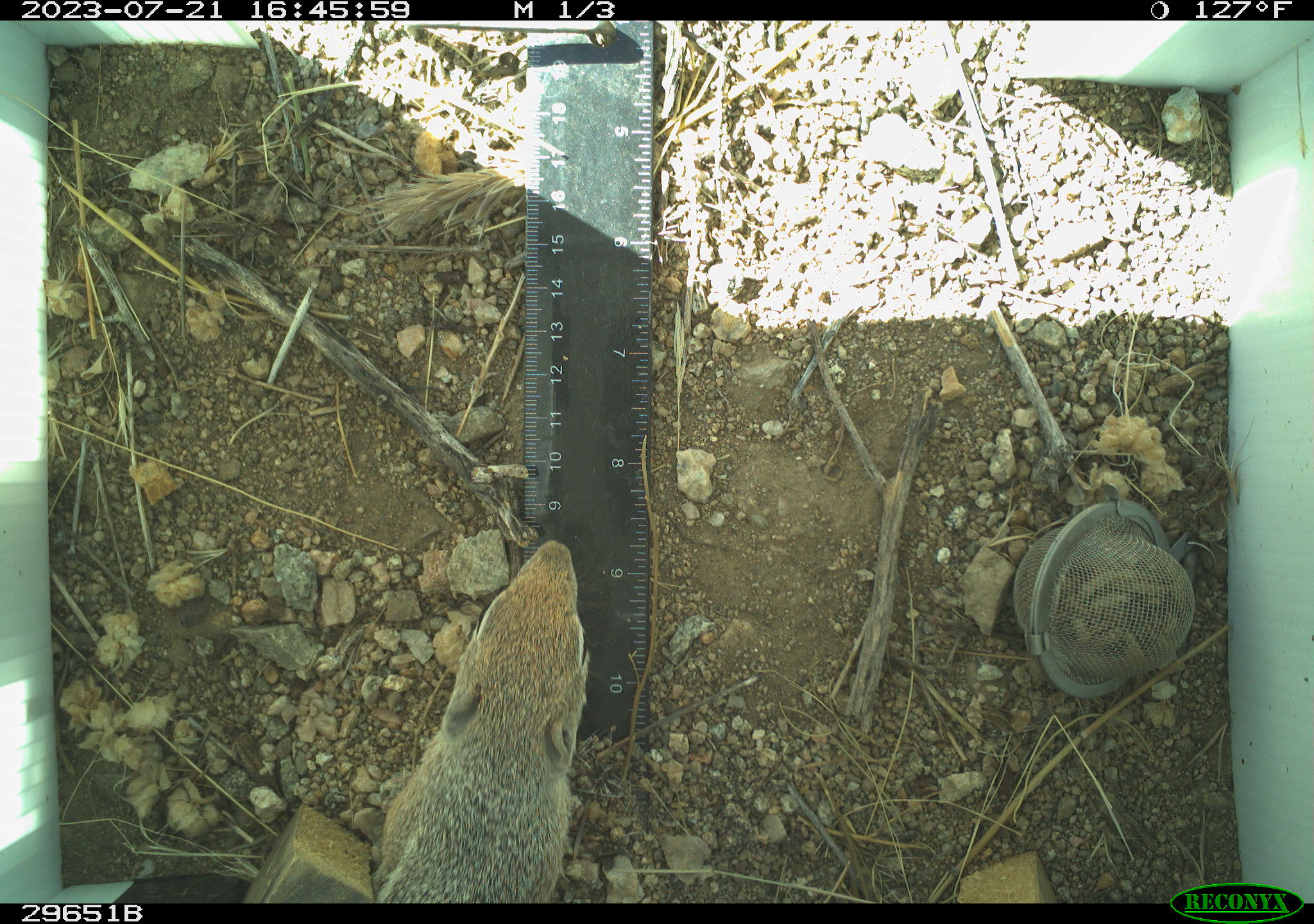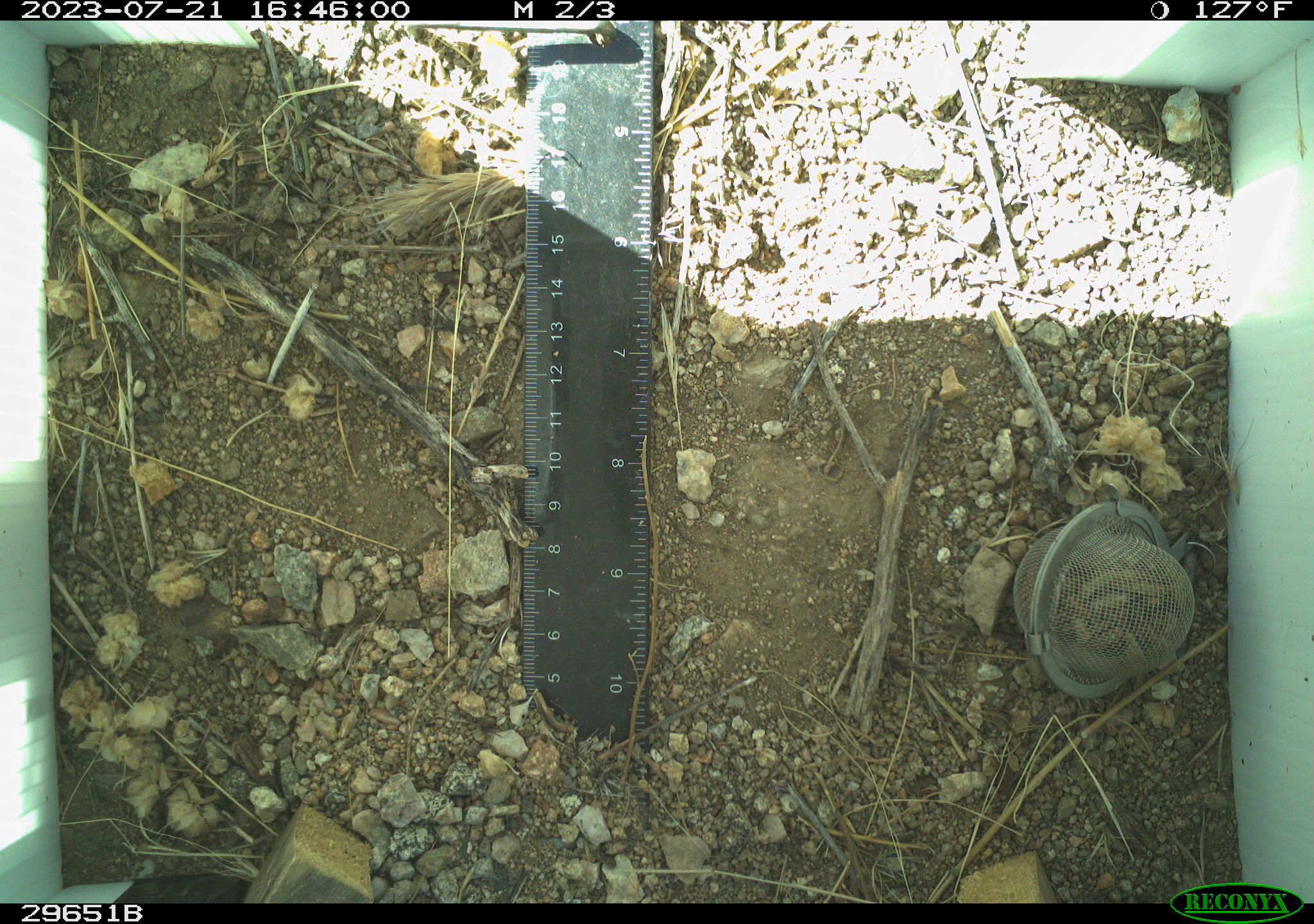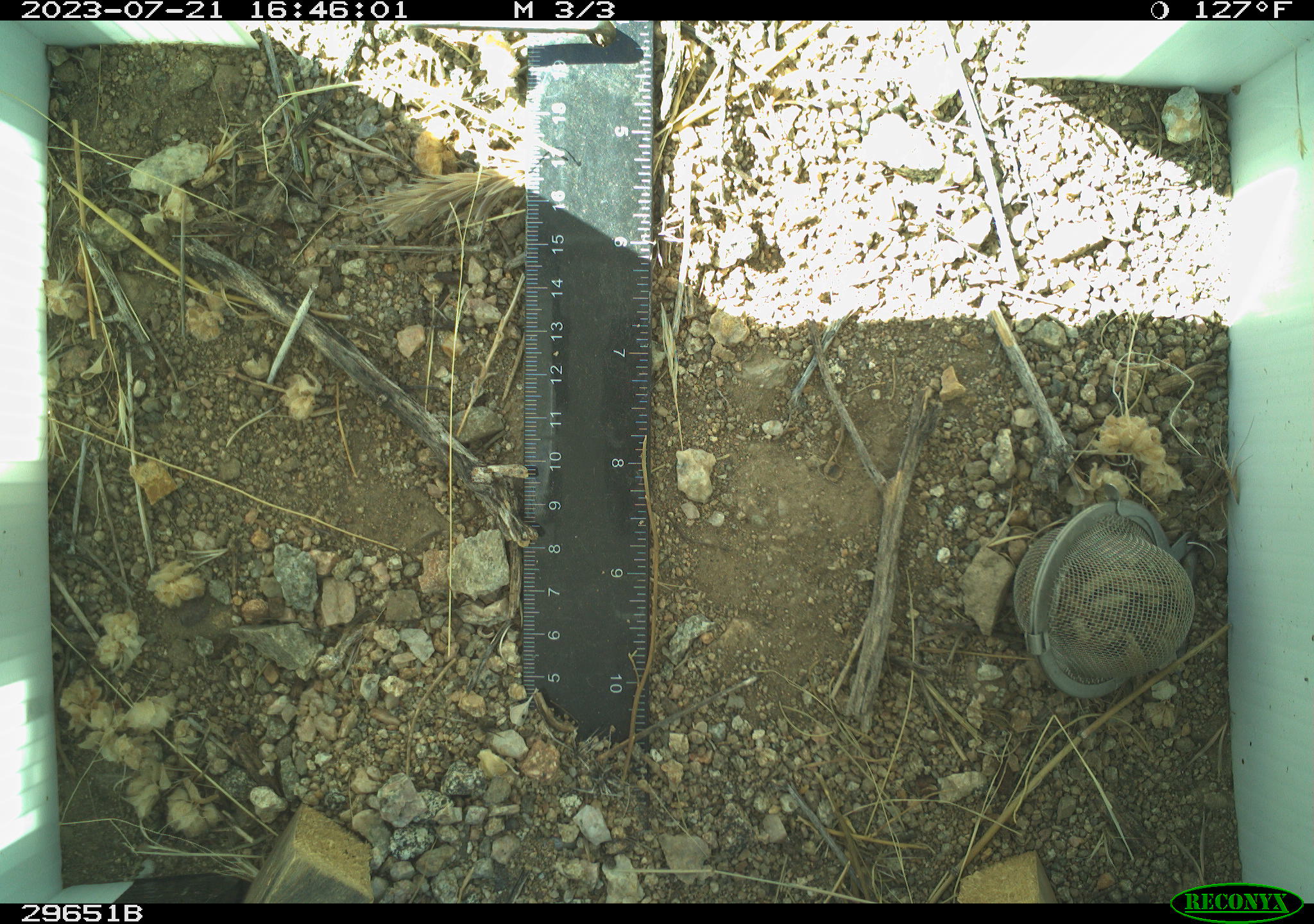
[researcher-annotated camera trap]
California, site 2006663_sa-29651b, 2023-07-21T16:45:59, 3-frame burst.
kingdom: Animalia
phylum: Chordata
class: Mammalia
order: Rodentia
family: Sciuridae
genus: Ammospermophilus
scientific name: Ammospermophilus leucurus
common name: white-tailed antelope squirrel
White-tailed antelope squirrel (Ammospermophilus leucurus).